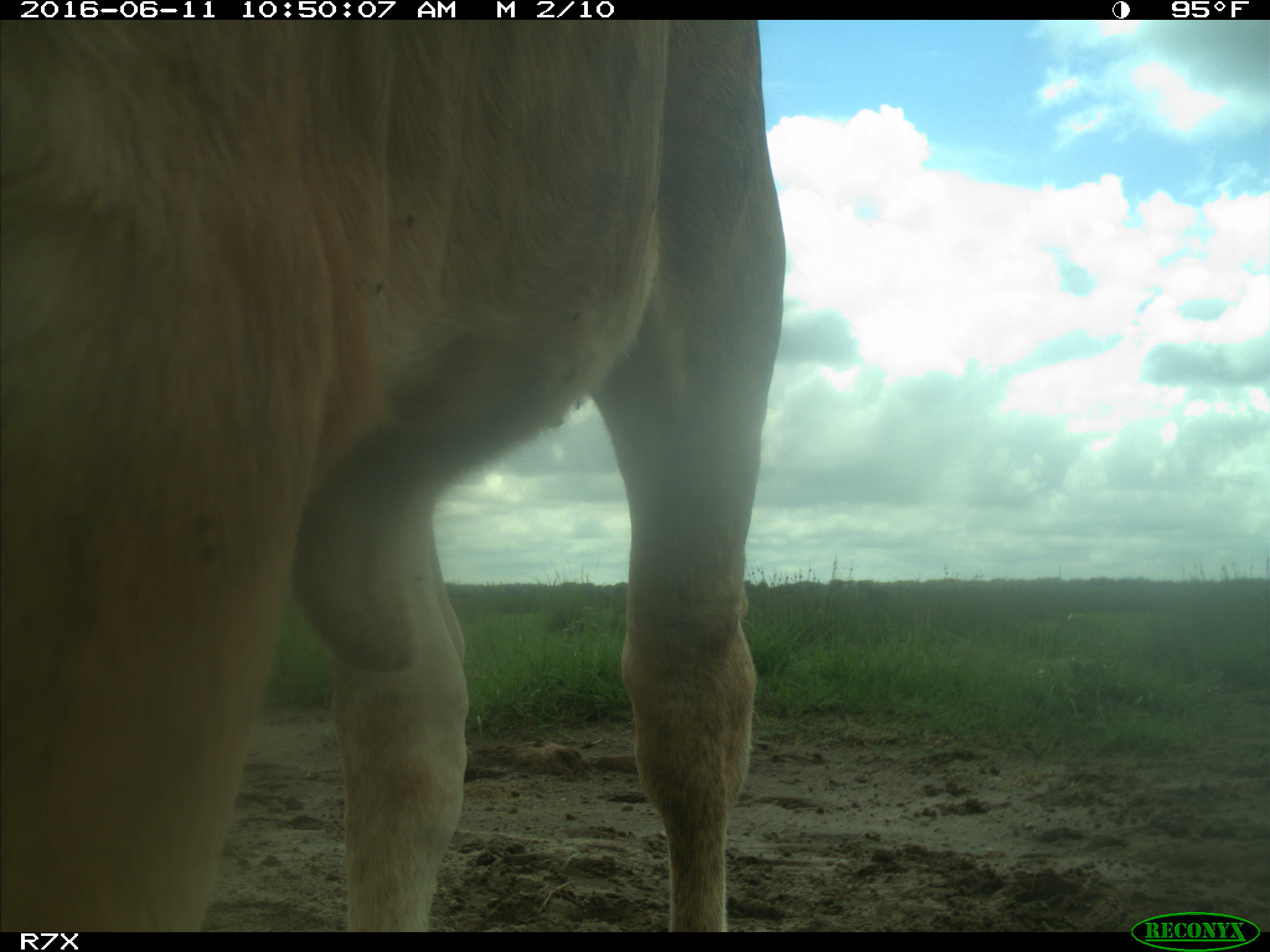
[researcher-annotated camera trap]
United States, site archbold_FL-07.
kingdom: Animalia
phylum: Chordata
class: Mammalia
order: Artiodactyla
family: Bovidae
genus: Bos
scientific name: Bos taurus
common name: domestic cow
Bos taurus (domestic cow).